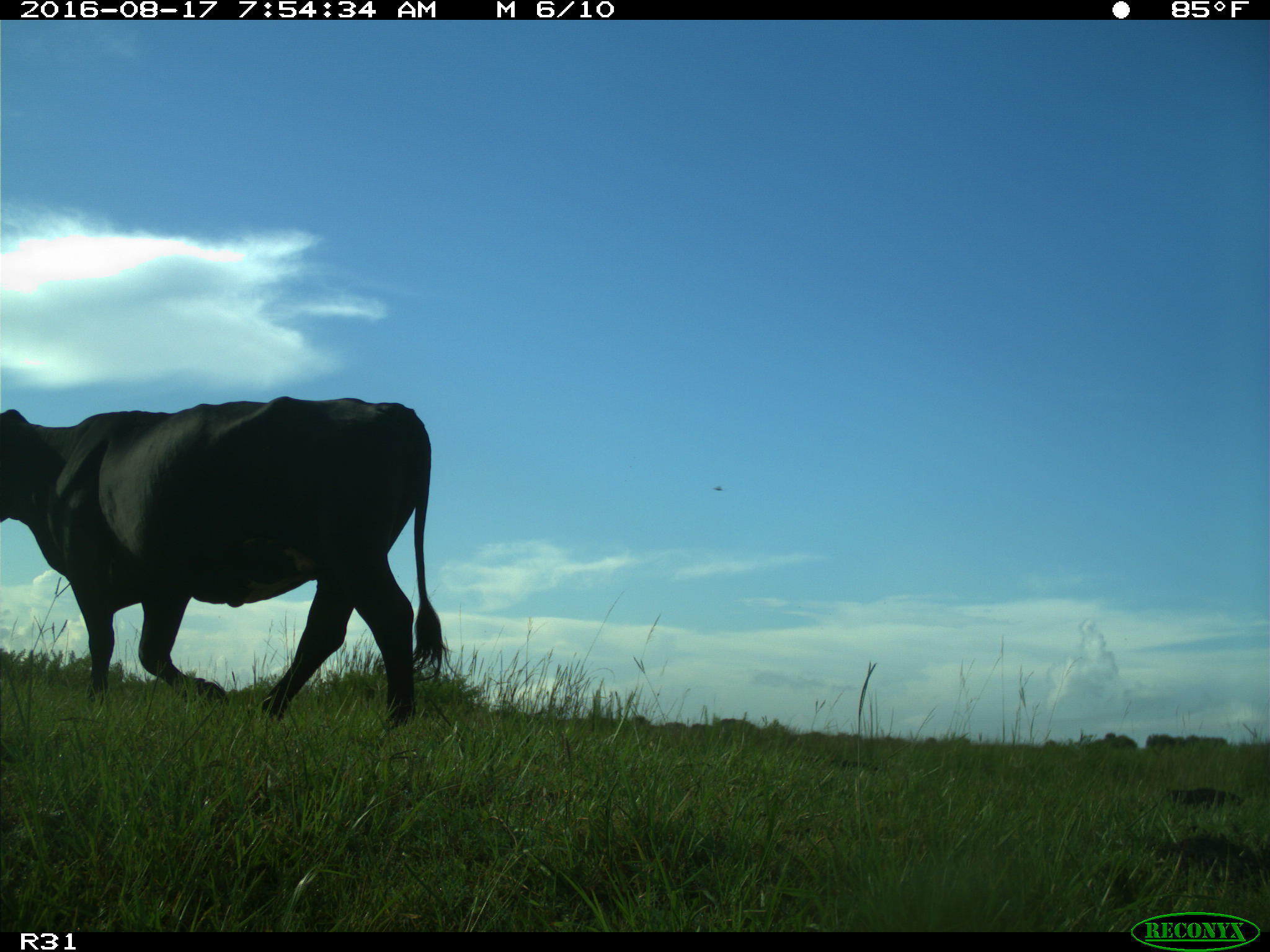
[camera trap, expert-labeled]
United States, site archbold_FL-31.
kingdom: Animalia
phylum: Chordata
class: Mammalia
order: Artiodactyla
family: Bovidae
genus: Bos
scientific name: Bos taurus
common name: domestic cow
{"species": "Bos taurus (domestic cow)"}